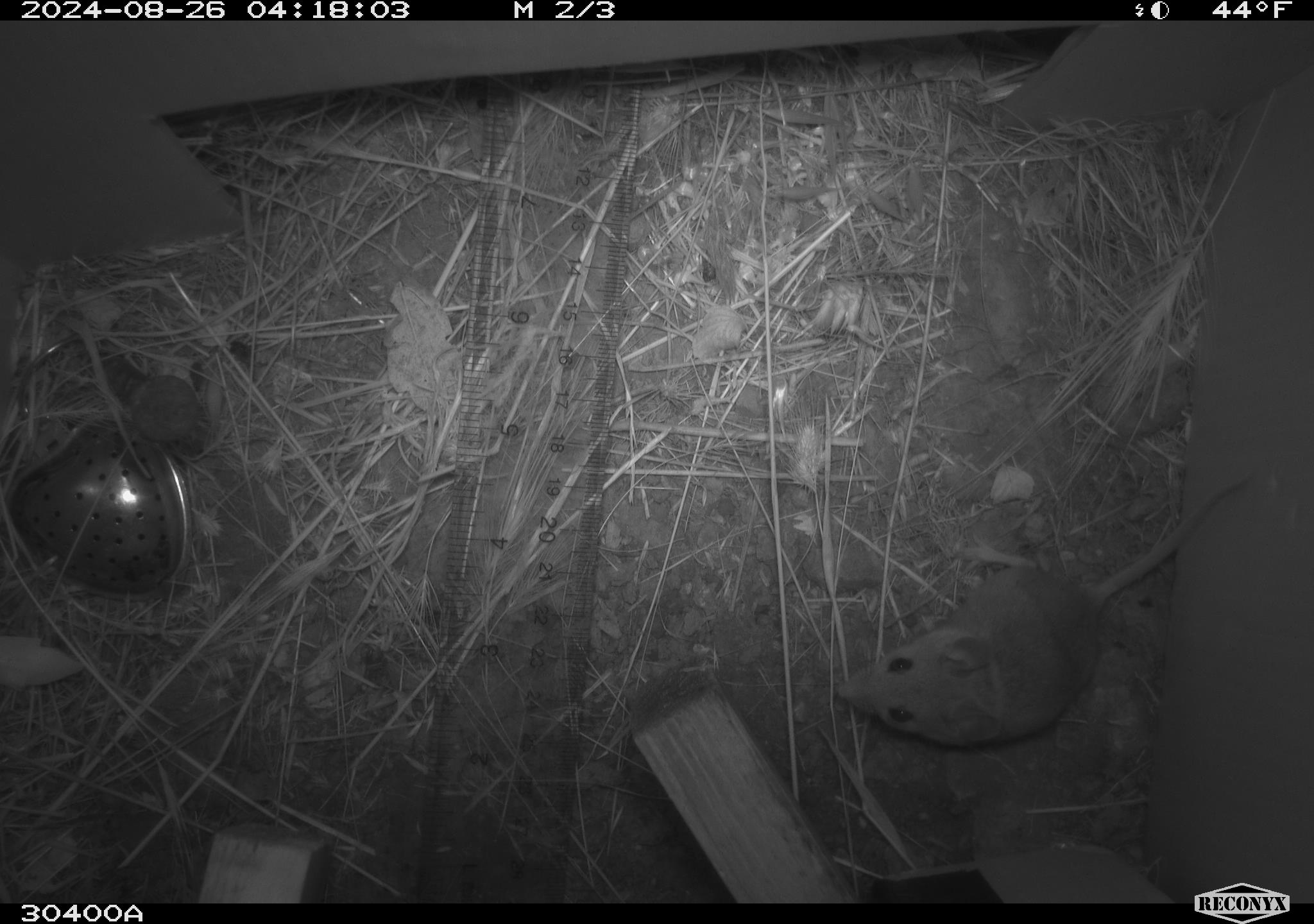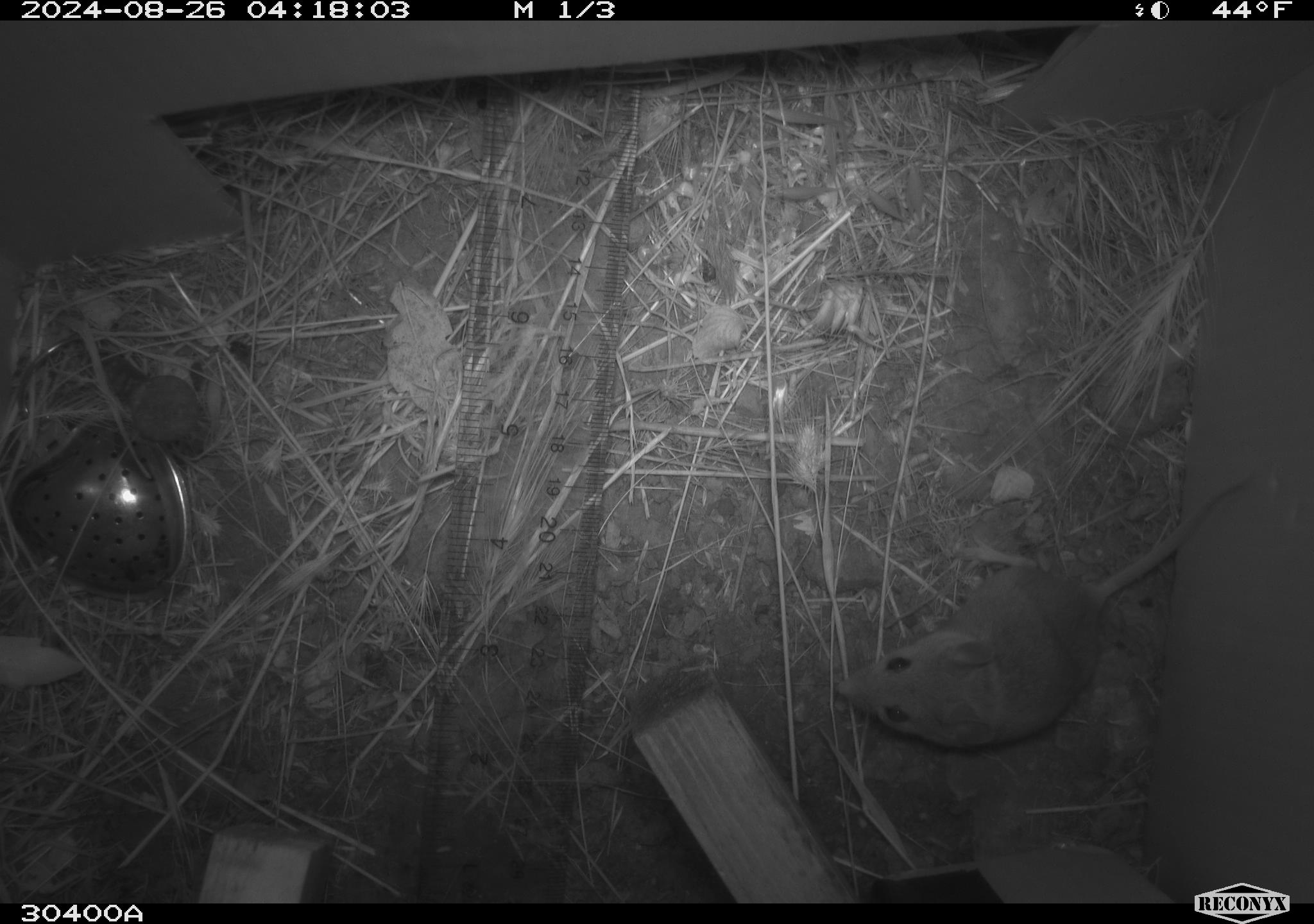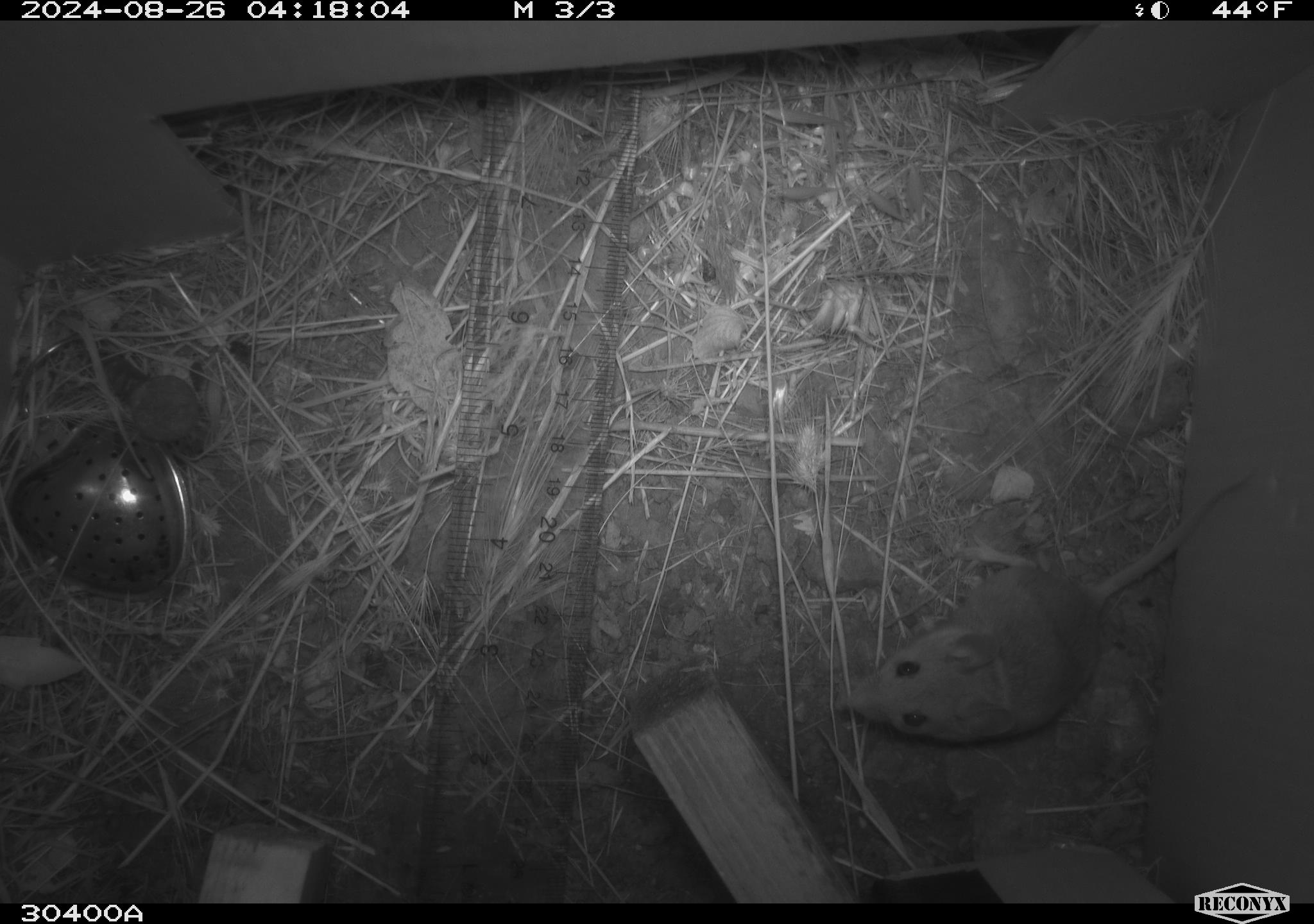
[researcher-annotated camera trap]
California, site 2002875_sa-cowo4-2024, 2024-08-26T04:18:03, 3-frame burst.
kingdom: Animalia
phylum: Chordata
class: Mammalia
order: Rodentia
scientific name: Rodentia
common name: mouse species